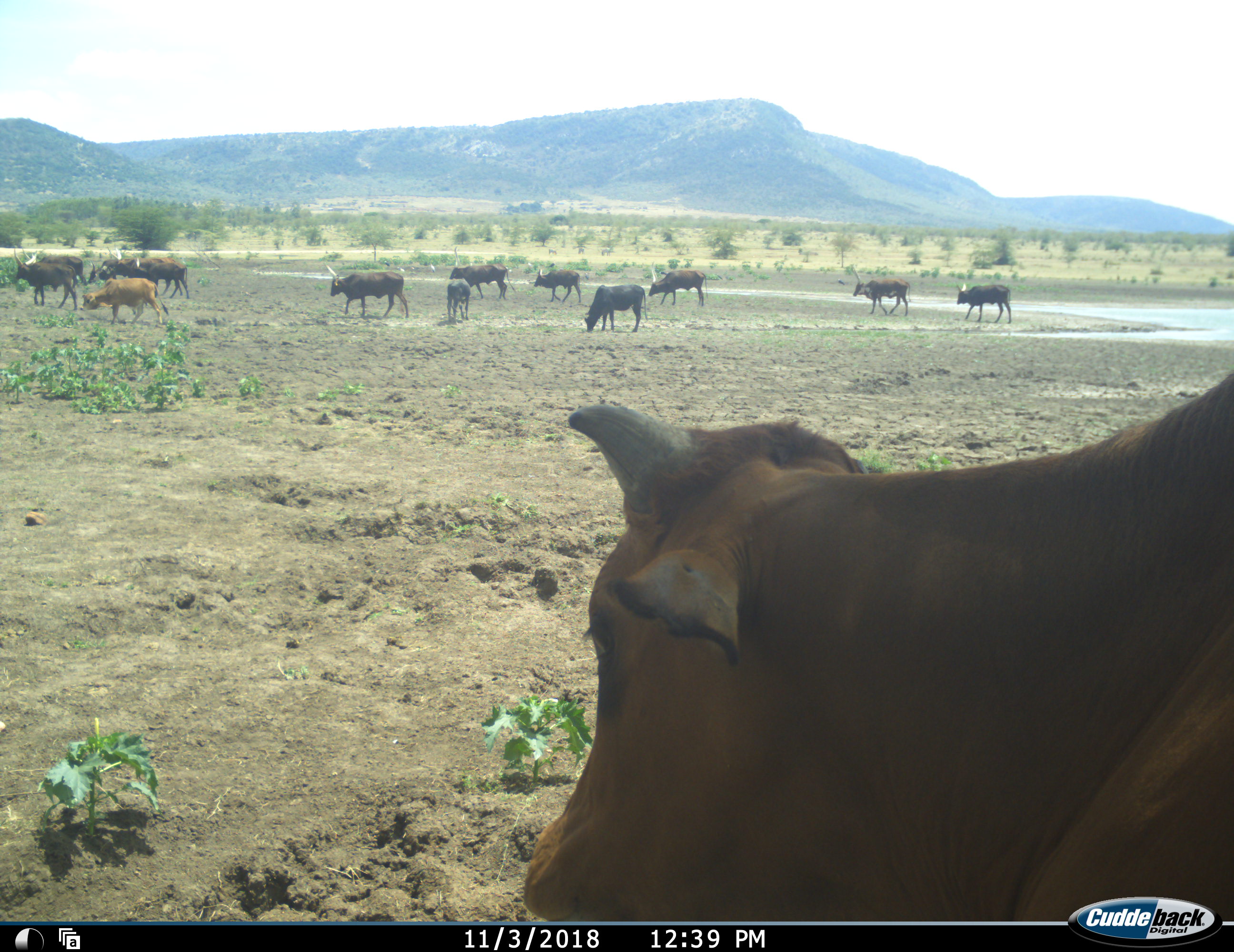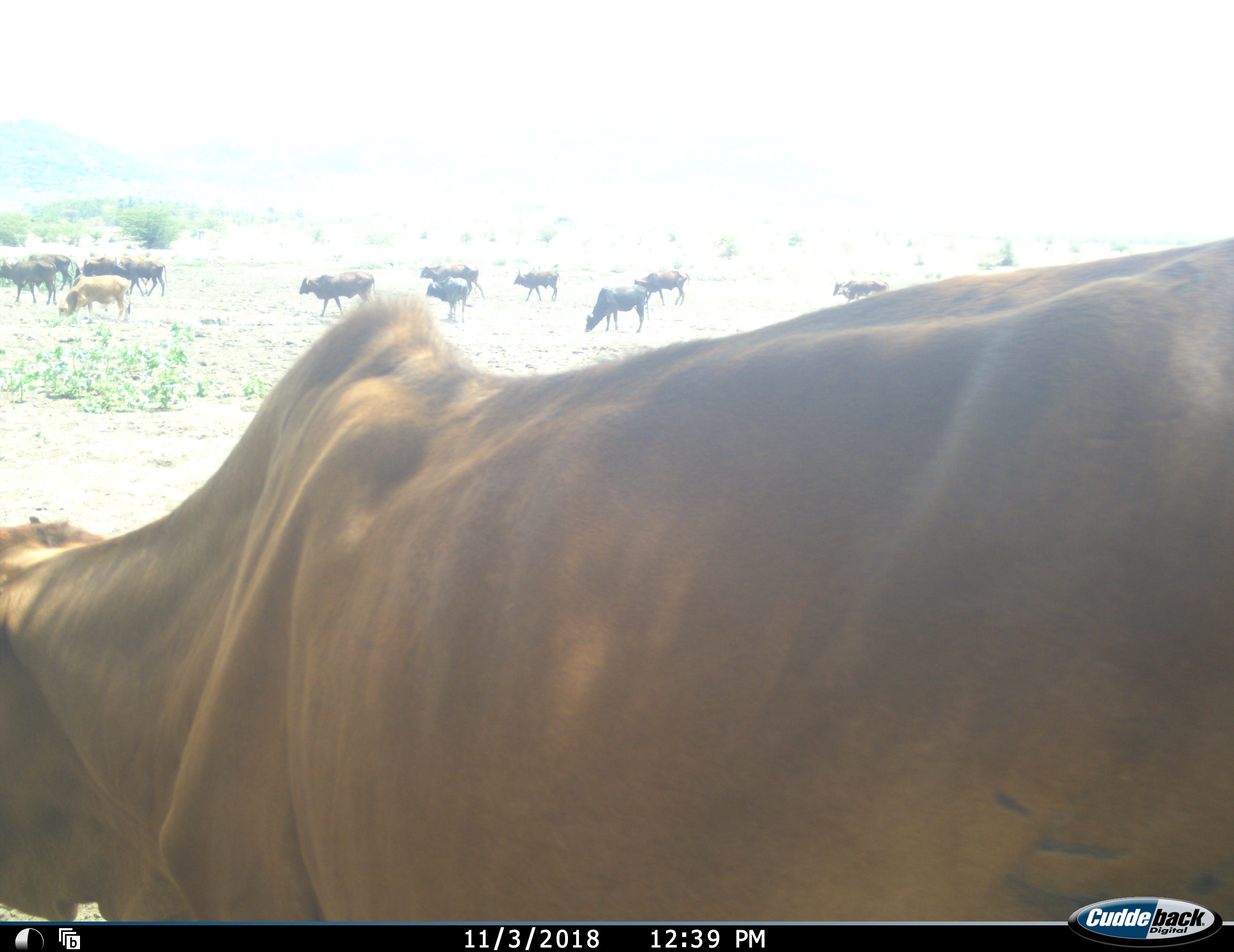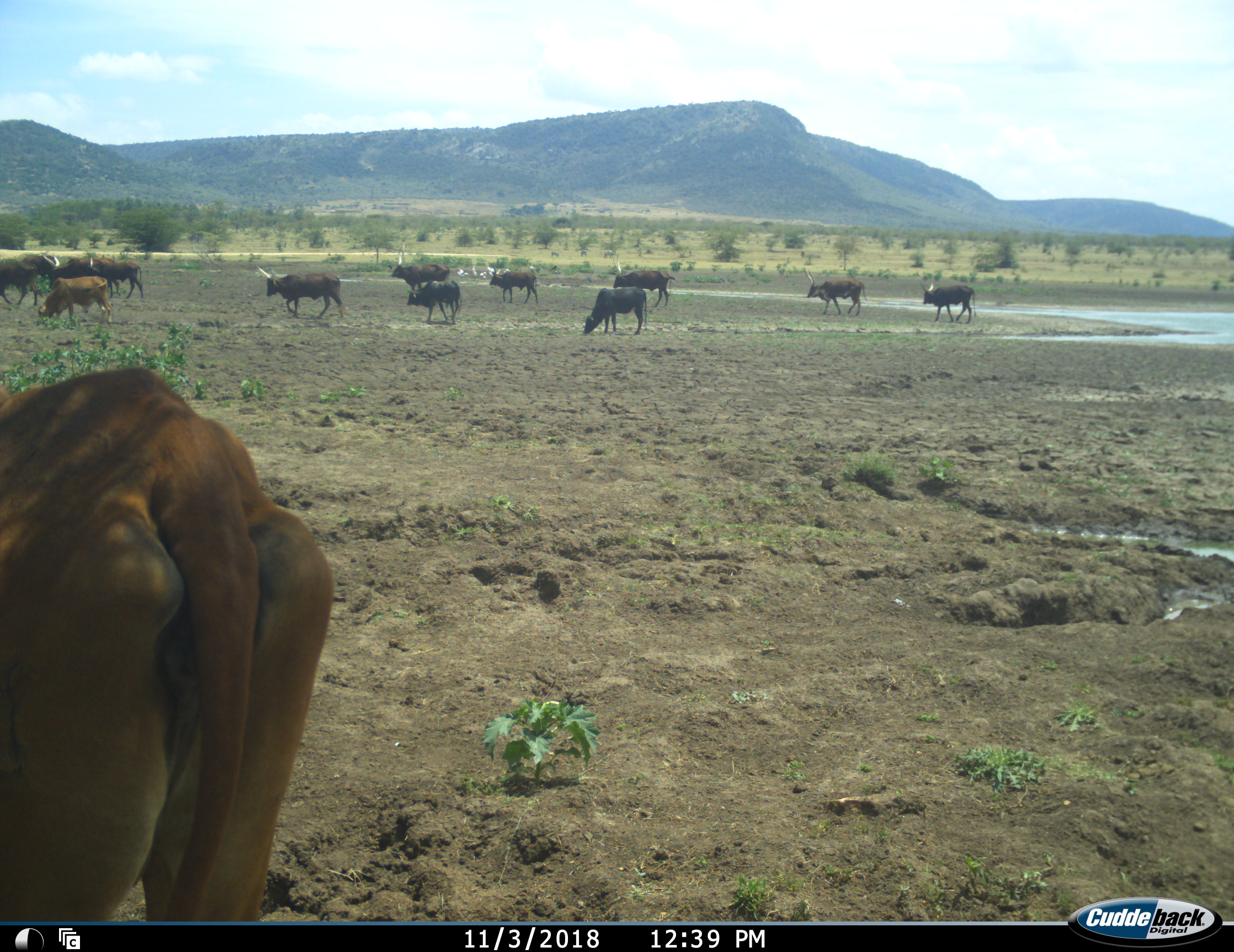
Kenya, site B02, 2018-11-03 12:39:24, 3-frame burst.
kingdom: Animalia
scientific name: Animalia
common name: animal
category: domesticanimal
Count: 11-50.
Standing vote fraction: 30%.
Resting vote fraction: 10%.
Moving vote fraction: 90%.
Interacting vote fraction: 0%.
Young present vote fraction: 20%.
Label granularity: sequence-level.